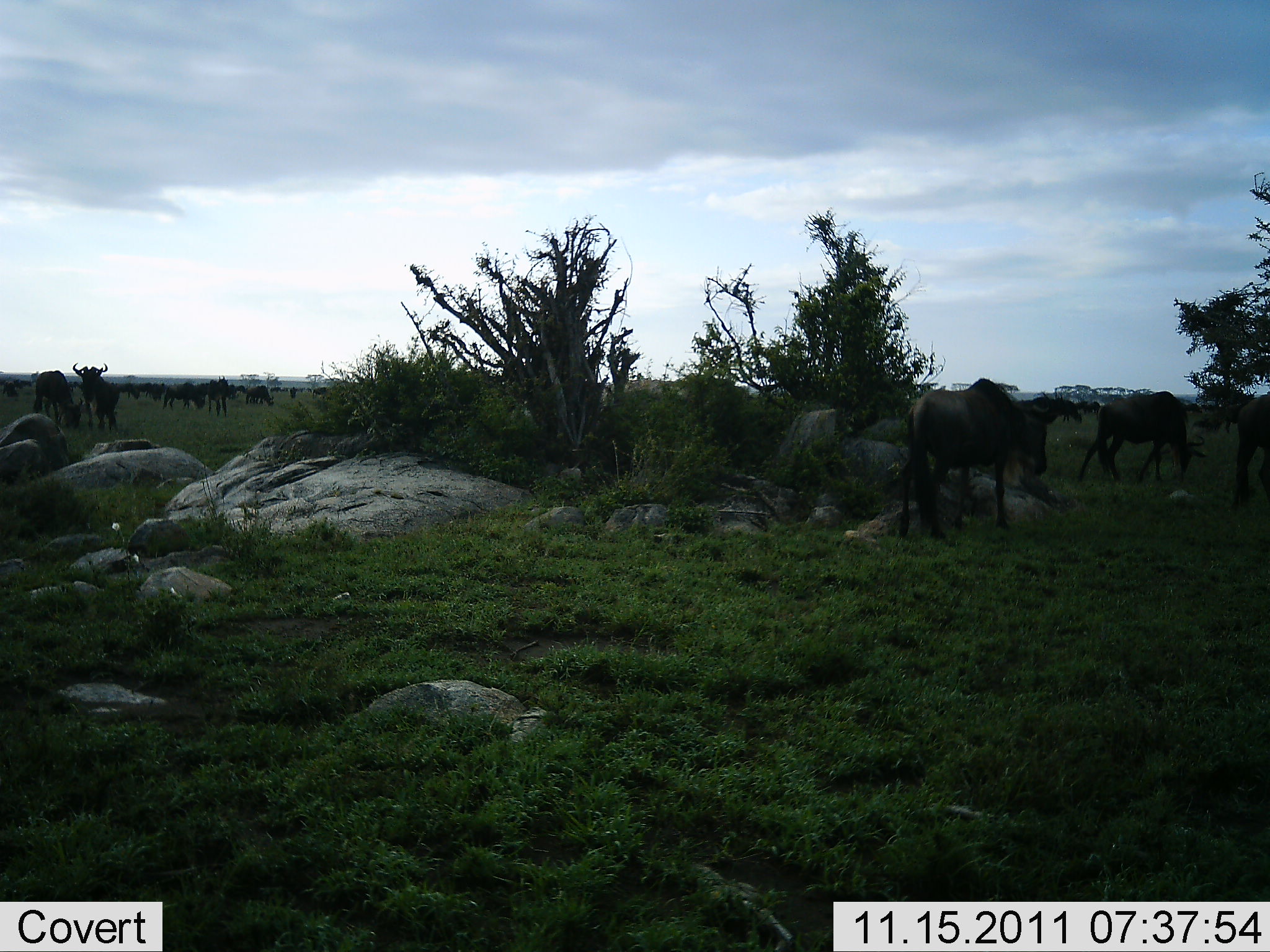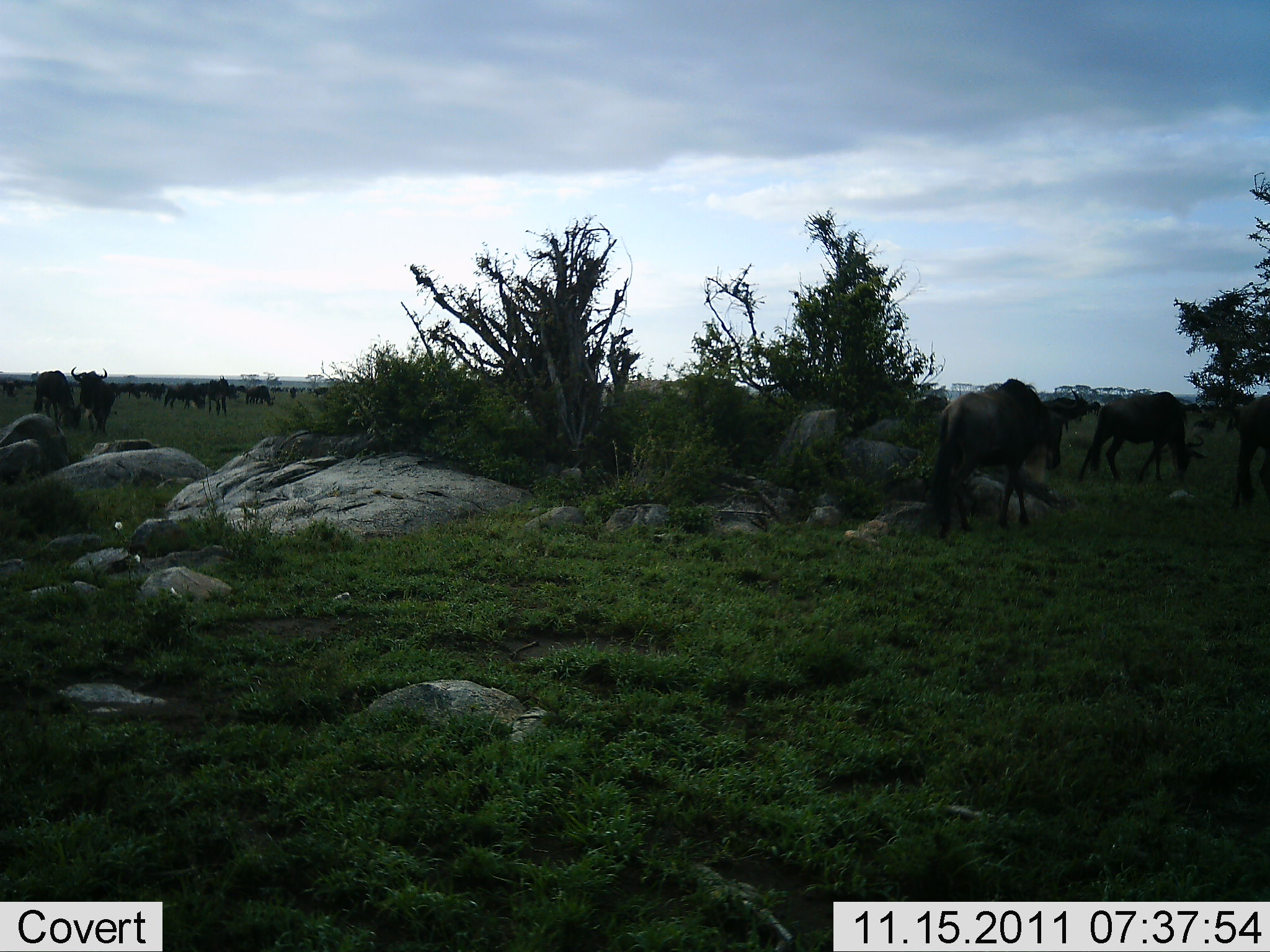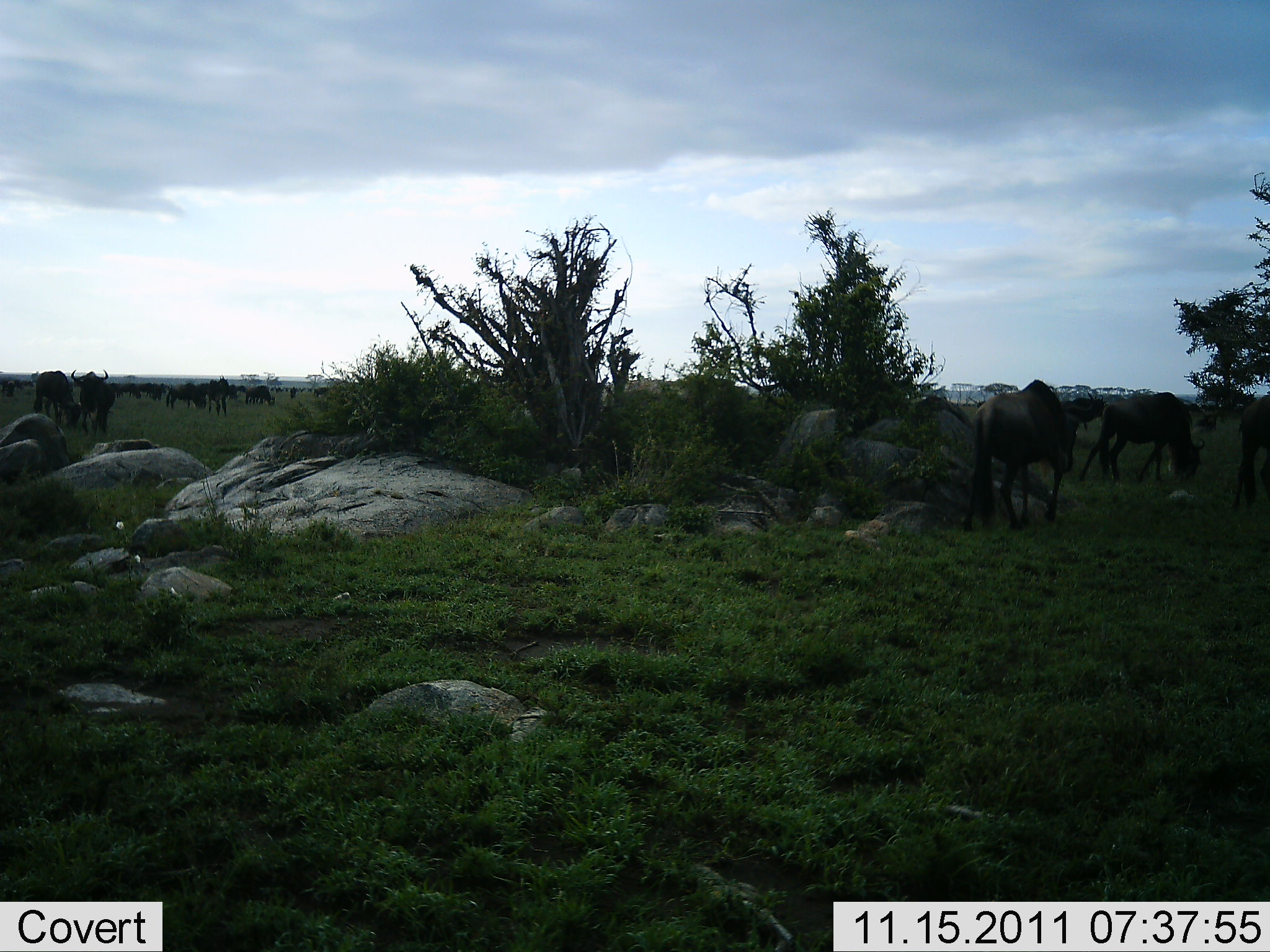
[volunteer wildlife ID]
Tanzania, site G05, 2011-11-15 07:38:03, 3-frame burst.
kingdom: Animalia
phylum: Chordata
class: Mammalia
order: Artiodactyla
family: Bovidae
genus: Connochaetes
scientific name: Connochaetes taurinus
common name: blue wildebeest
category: wildebeest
Wildebeest (blue wildebeest) (Connochaetes taurinus), count 11-50. Behavior (volunteer vote fractions): standing 55%, resting 0%, moving 45%, interacting 0%. Young present (vote fraction): 0%. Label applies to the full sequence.